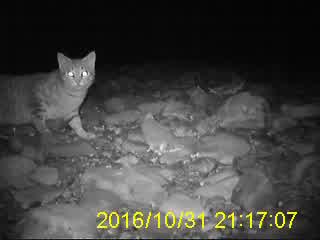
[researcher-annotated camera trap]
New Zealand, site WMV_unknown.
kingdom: Animalia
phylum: Chordata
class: Mammalia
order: Carnivora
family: Felidae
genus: Felis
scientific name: Felis catus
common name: domestic cat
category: cat